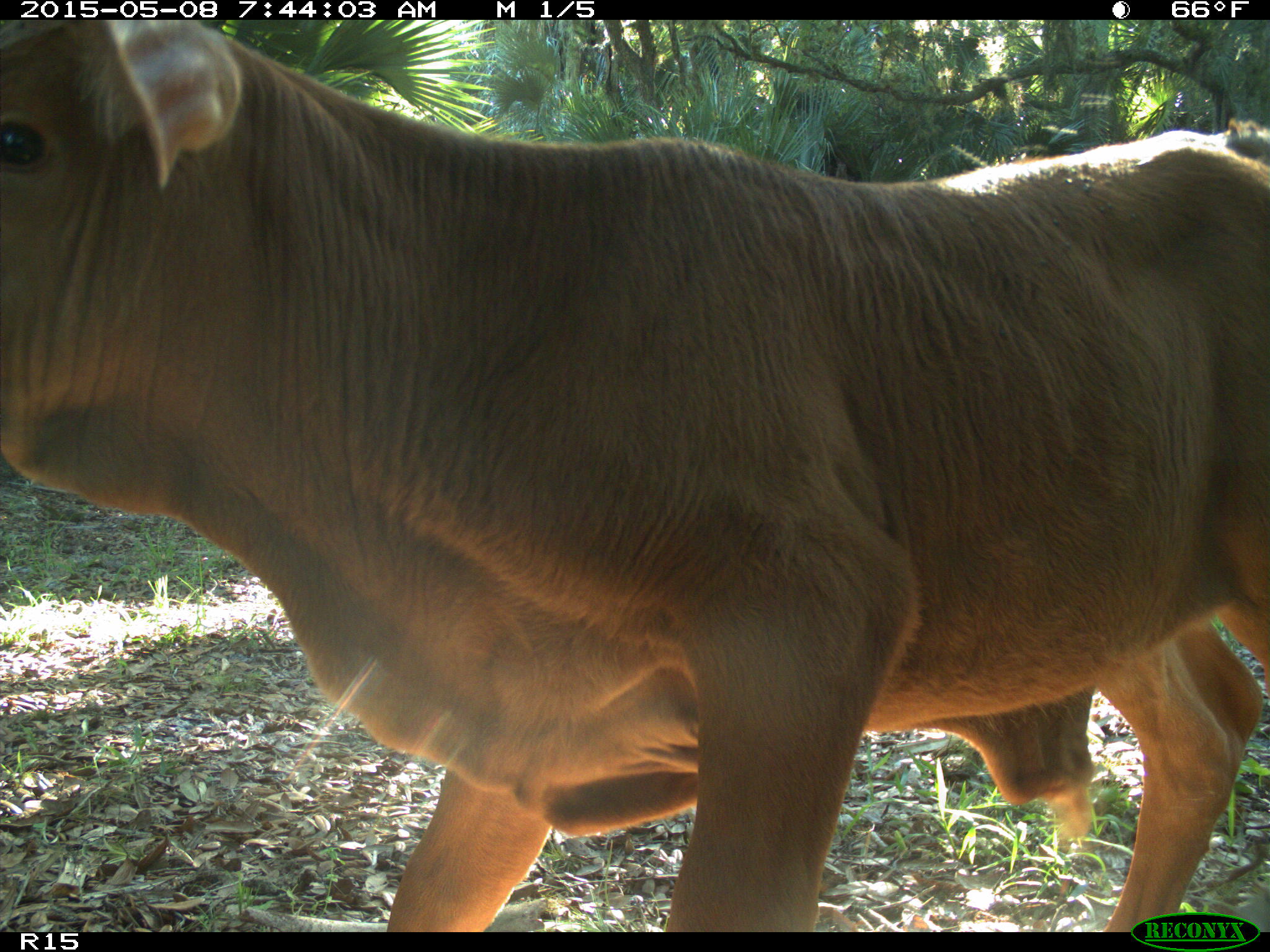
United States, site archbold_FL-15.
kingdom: Animalia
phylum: Chordata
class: Mammalia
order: Artiodactyla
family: Bovidae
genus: Bos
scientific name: Bos taurus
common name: domestic cow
Bos taurus (domestic cow).